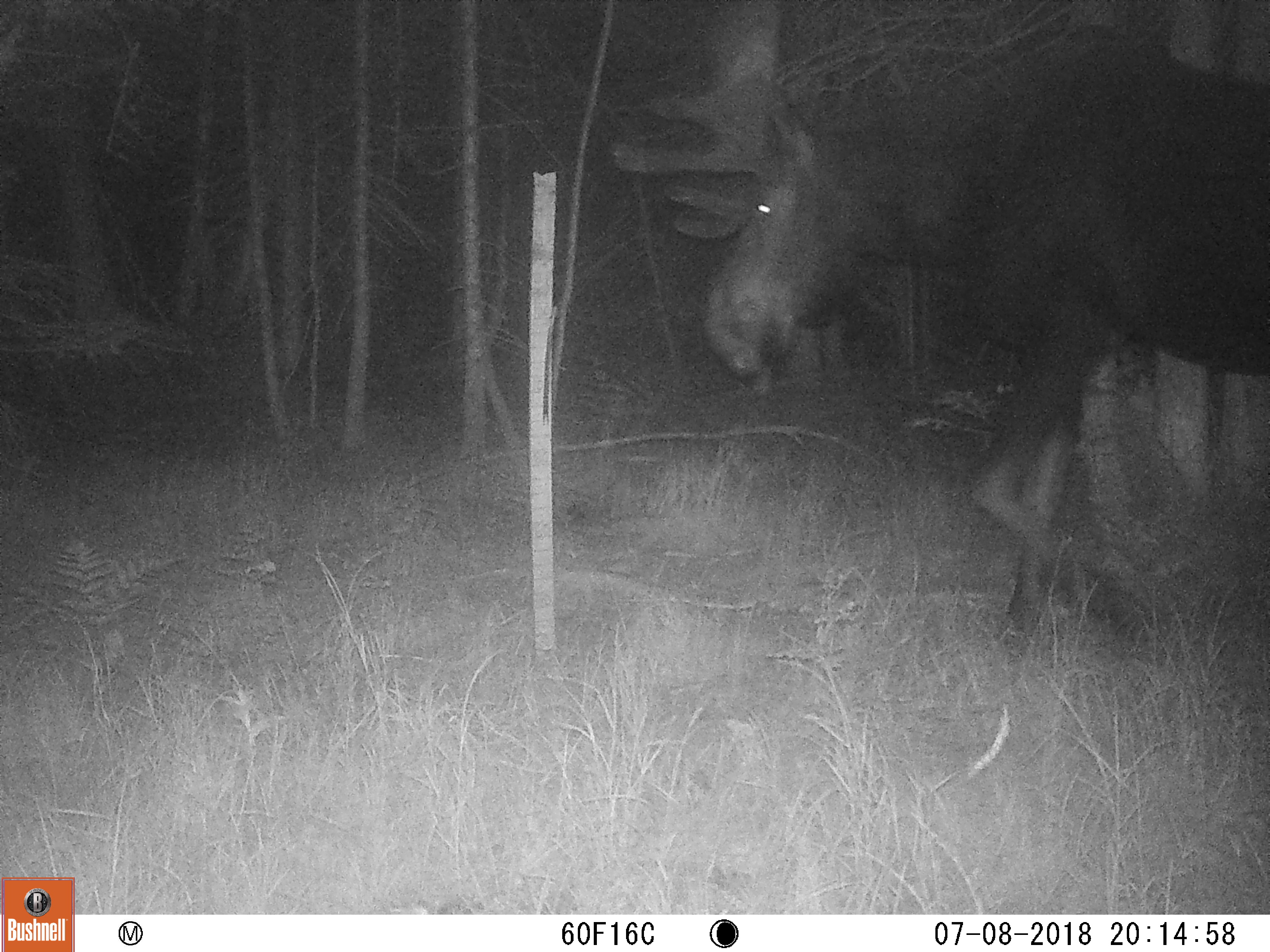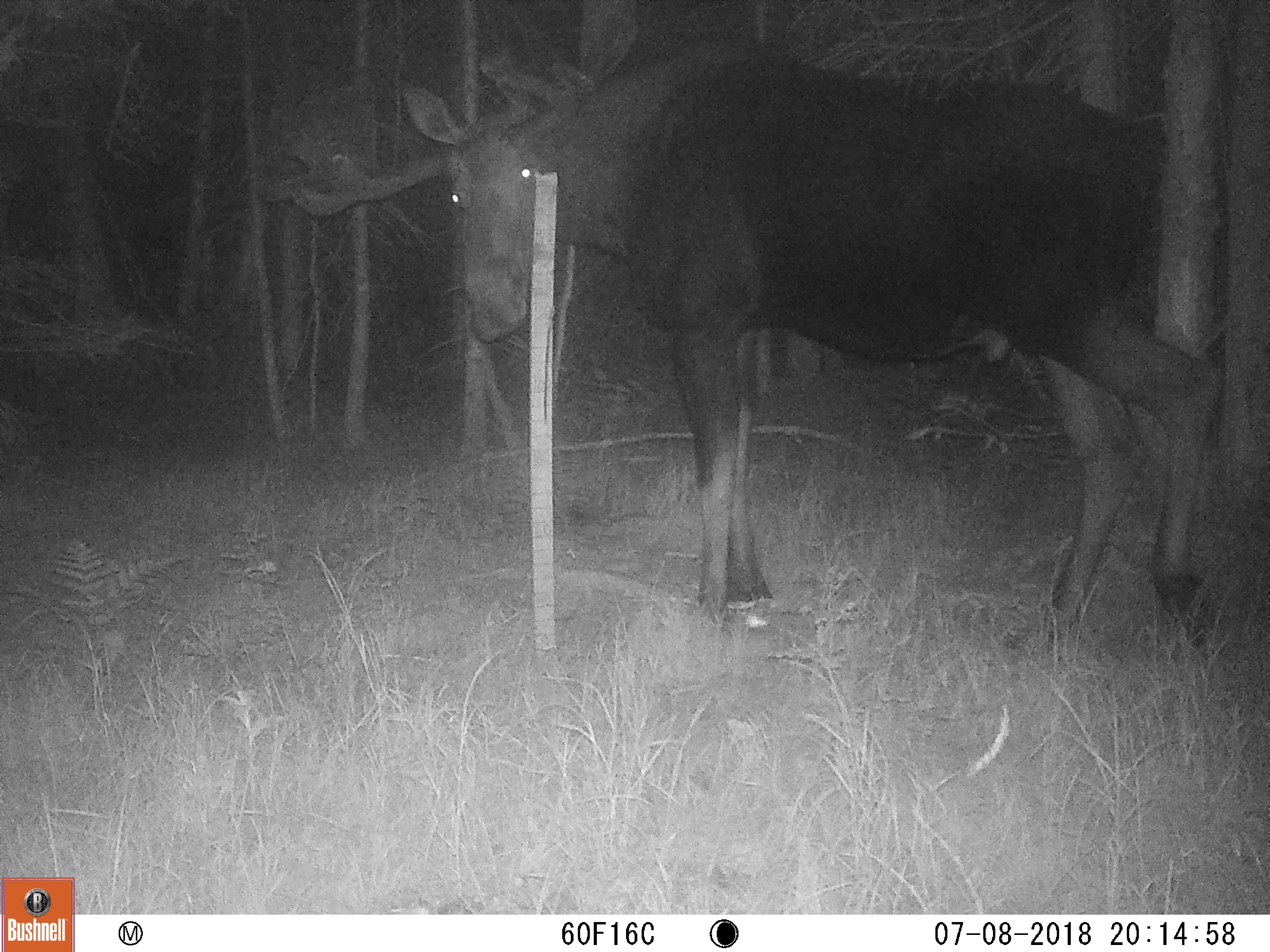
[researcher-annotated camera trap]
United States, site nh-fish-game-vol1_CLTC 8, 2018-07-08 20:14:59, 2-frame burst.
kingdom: Animalia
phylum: Chordata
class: Mammalia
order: Artiodactyla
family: Cervidae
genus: Alces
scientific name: Alces alces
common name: moose